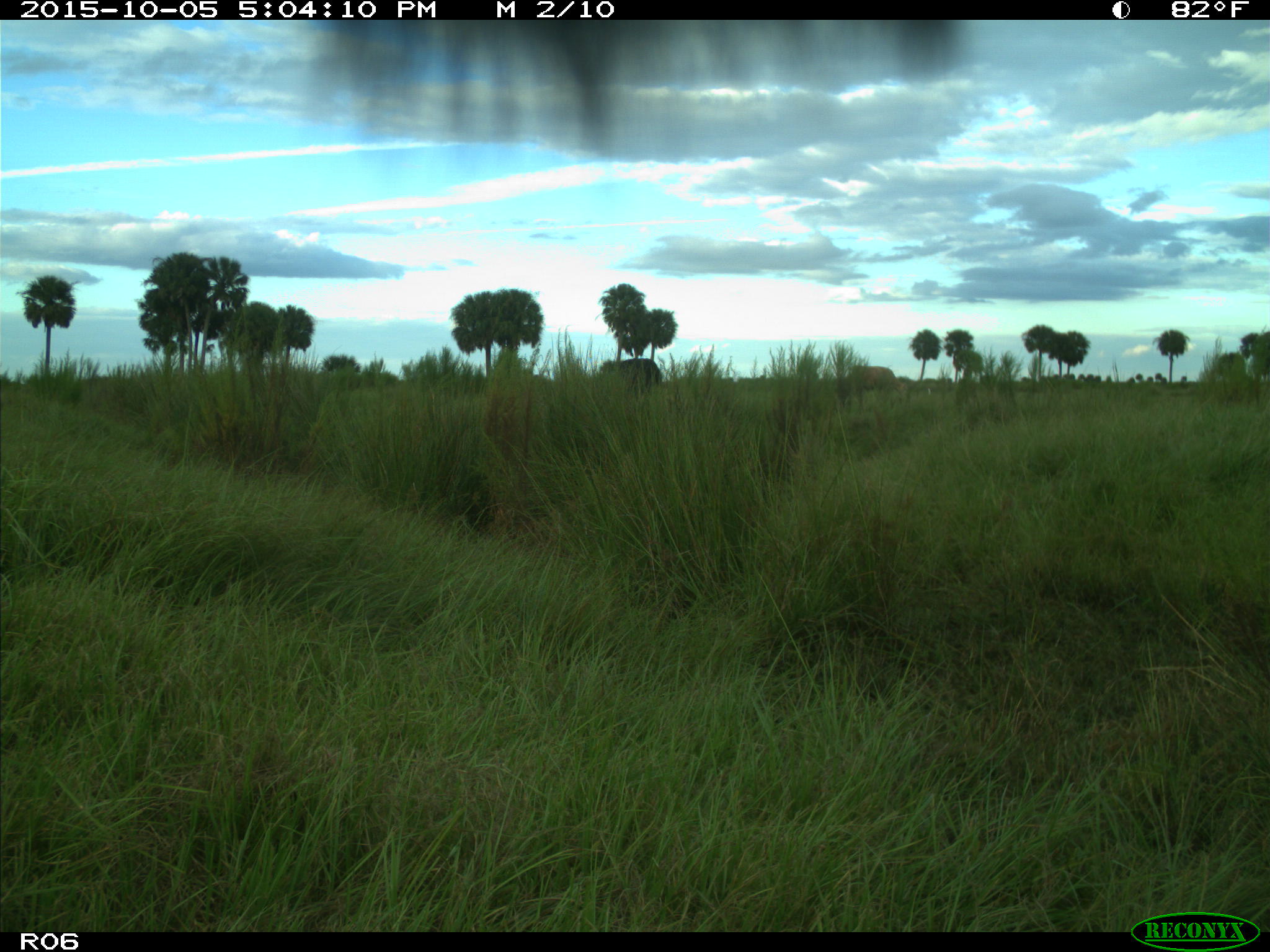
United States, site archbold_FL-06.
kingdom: Animalia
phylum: Chordata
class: Mammalia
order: Artiodactyla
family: Bovidae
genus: Bos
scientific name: Bos taurus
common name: domestic cow